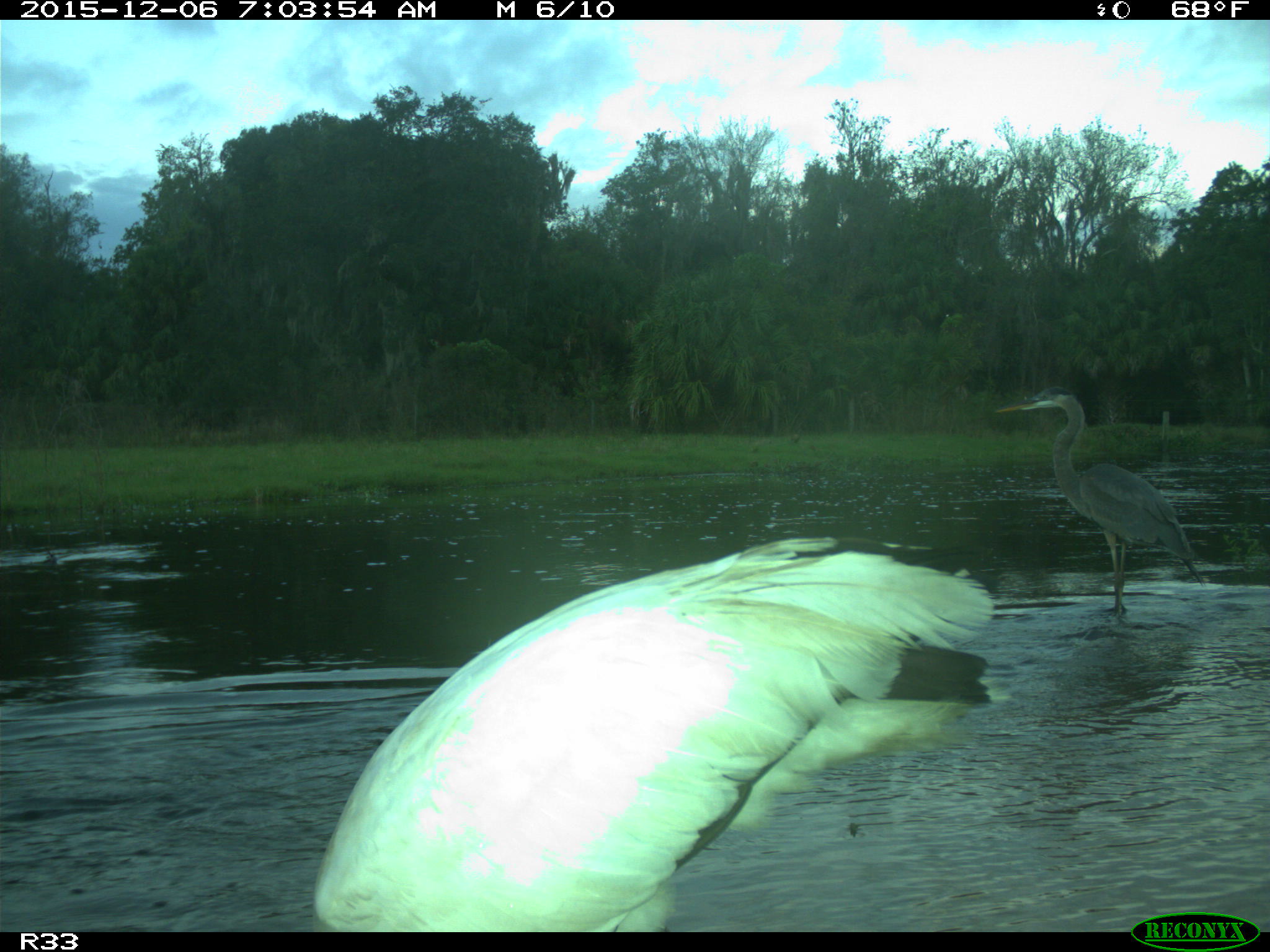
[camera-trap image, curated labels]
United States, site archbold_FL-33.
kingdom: Animalia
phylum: Chordata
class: Aves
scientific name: Aves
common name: birds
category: unidentified bird